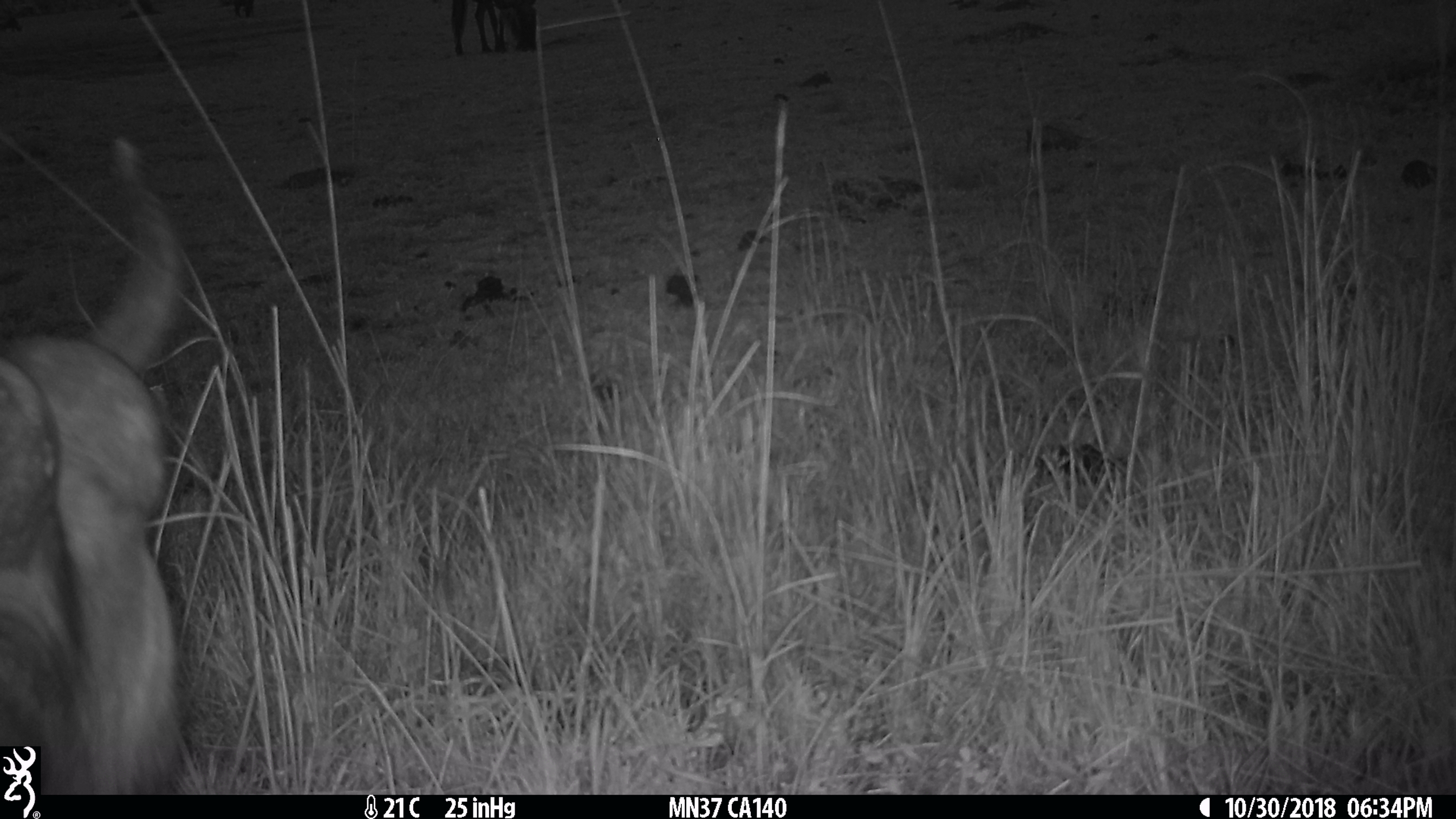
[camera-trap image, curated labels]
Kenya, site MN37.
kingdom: Animalia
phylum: Chordata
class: Mammalia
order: Artiodactyla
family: Bovidae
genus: Connochaetes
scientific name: Connochaetes taurinus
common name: blue wildebeest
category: wildebeest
Wildebeest (blue wildebeest) (Connochaetes taurinus).